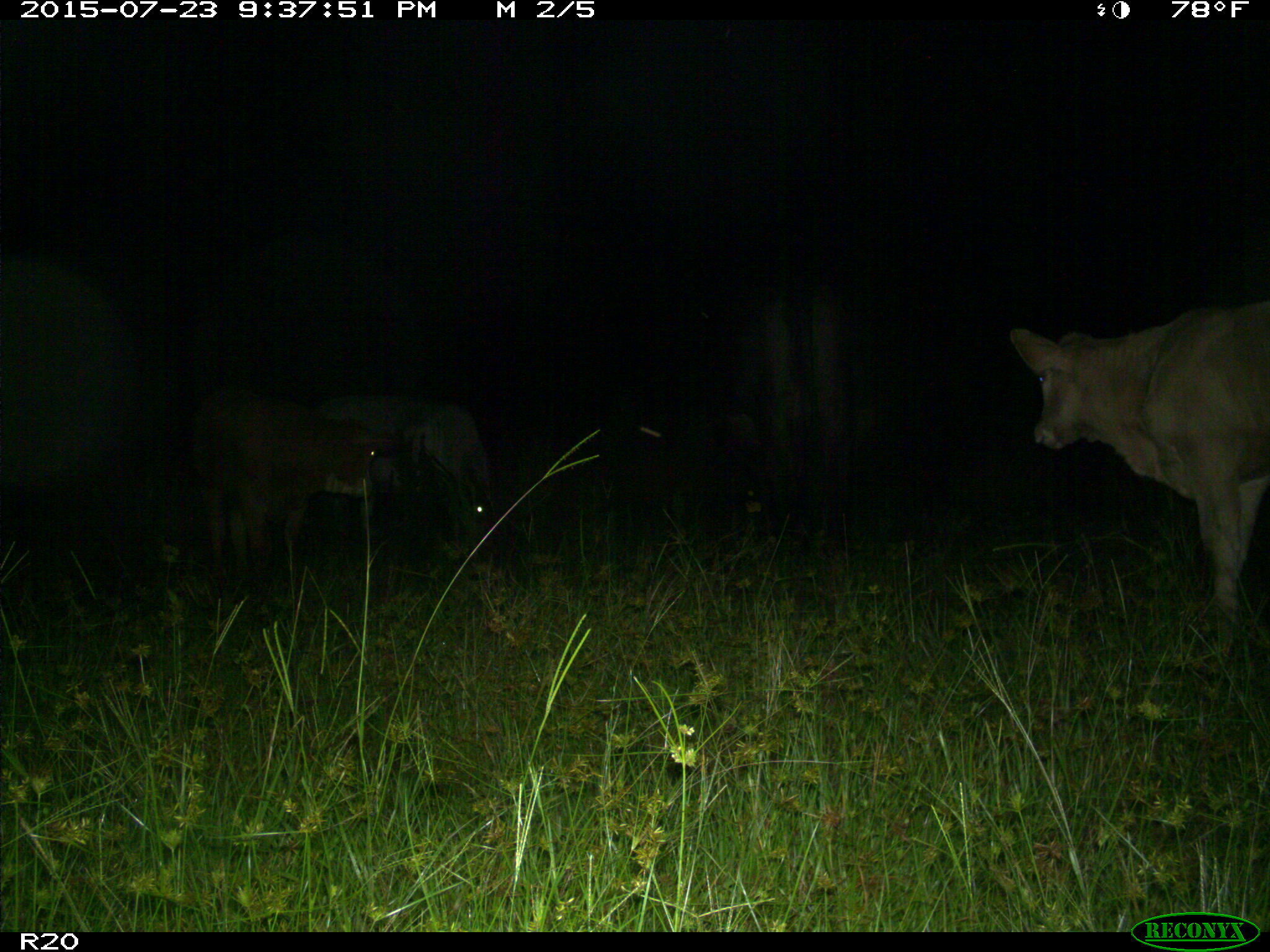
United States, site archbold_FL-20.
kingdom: Animalia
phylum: Chordata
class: Mammalia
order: Artiodactyla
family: Bovidae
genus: Bos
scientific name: Bos taurus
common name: domestic cow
Bos taurus (domestic cow).